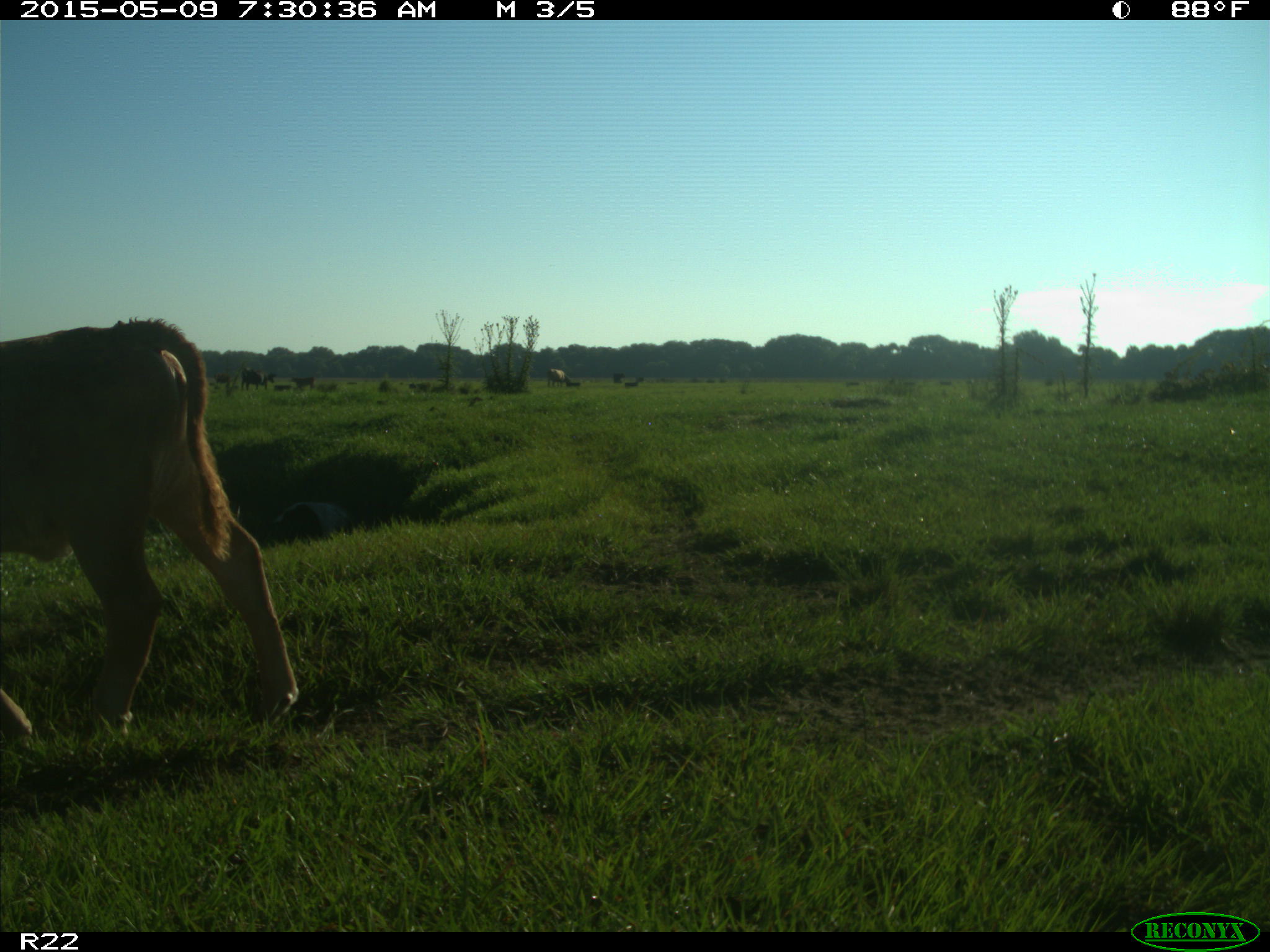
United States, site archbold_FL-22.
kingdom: Animalia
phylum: Chordata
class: Mammalia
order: Artiodactyla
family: Bovidae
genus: Bos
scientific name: Bos taurus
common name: domestic cow